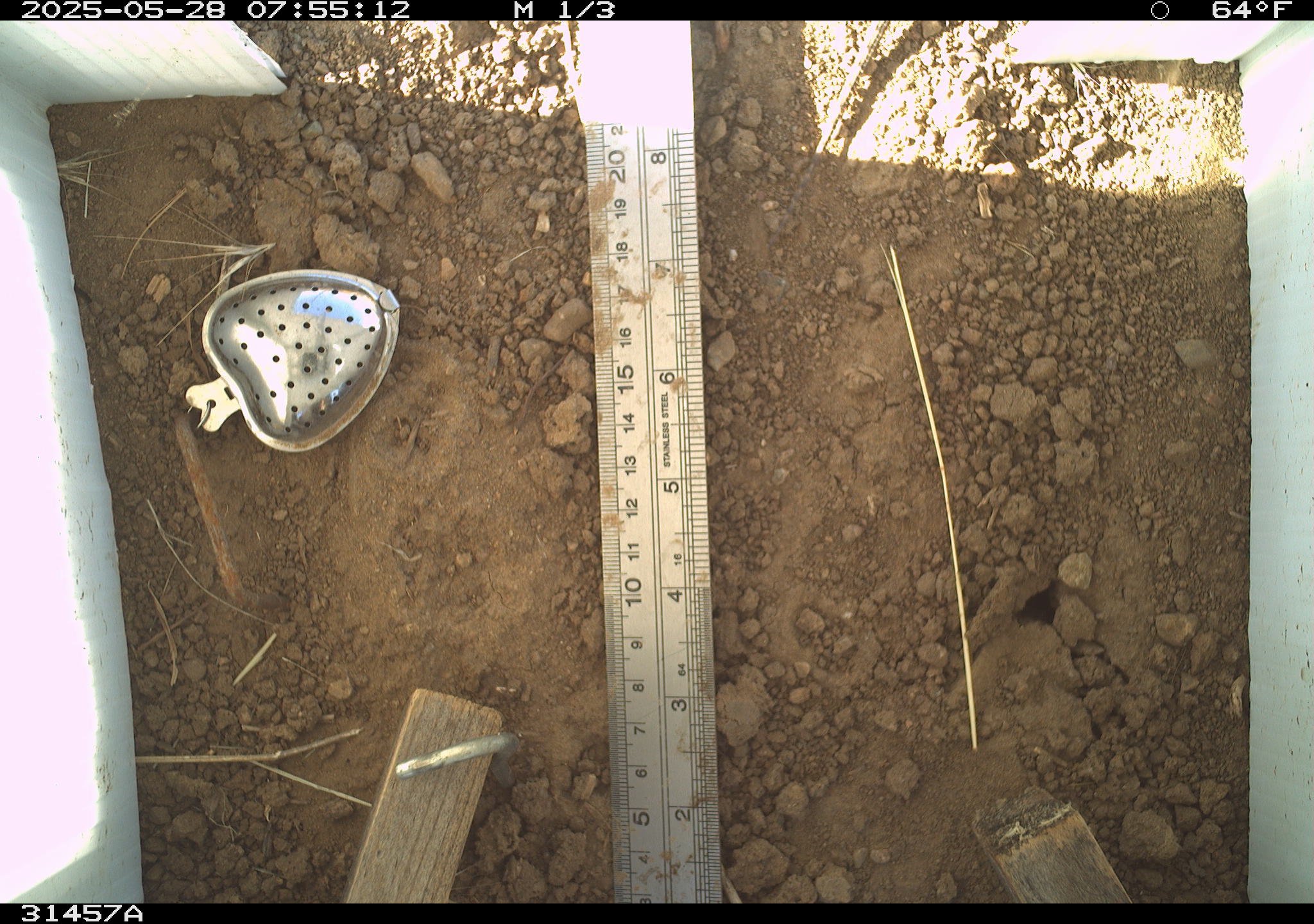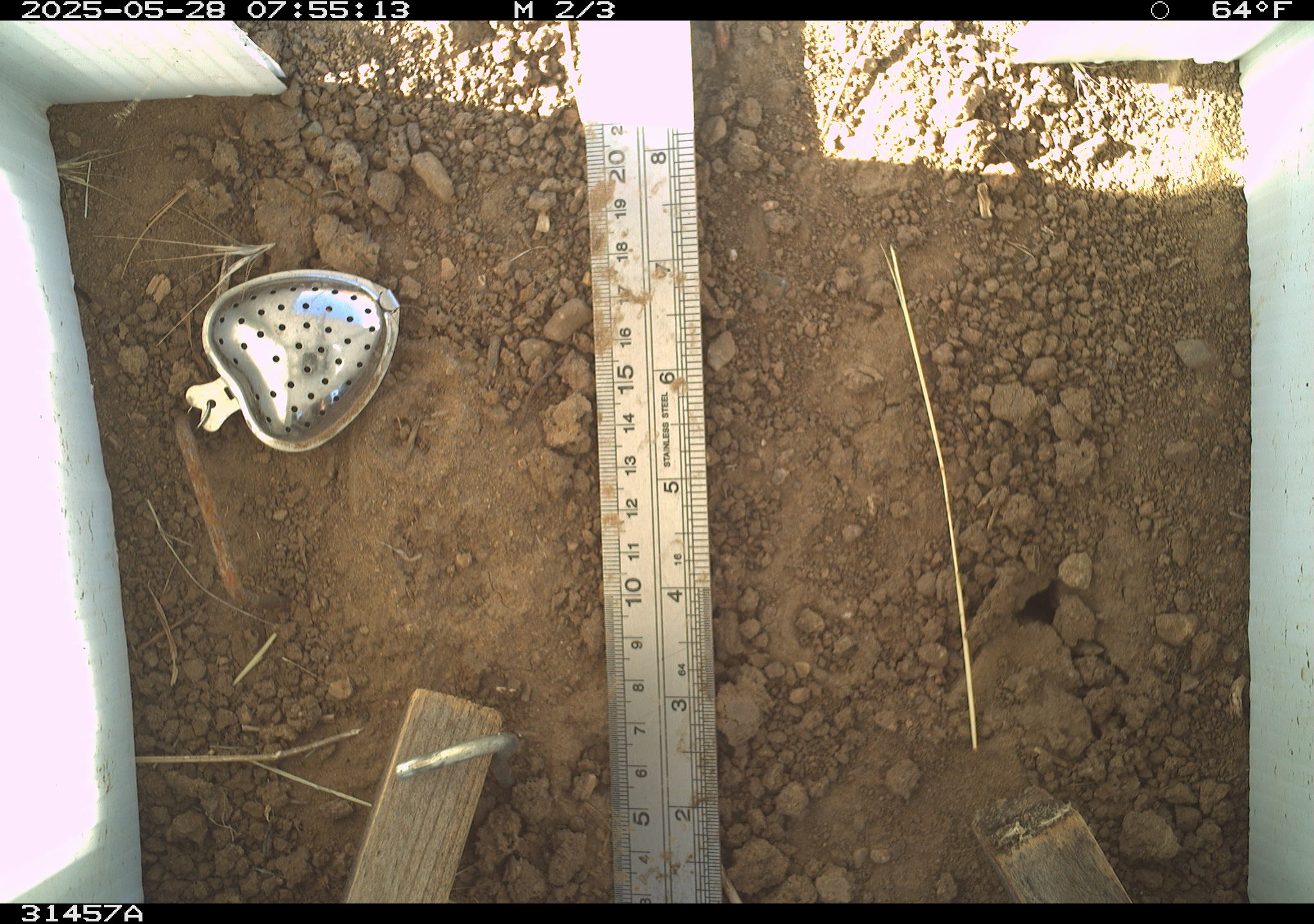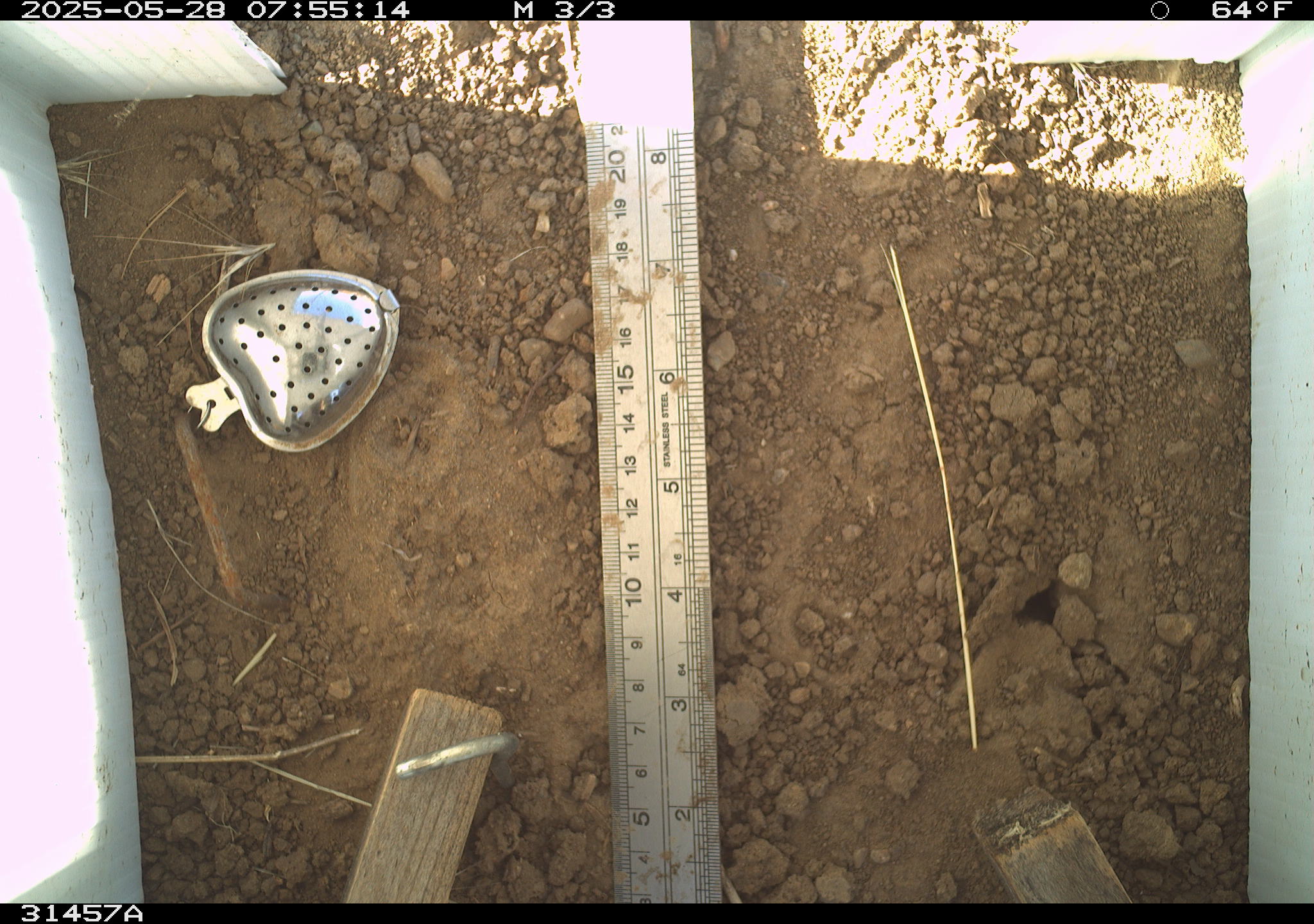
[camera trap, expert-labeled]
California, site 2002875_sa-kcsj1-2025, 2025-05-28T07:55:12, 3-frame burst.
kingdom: Animalia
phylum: Chordata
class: Reptilia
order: Squamata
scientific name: Squamata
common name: lizards and snakes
Lizards and snakes (Squamata).